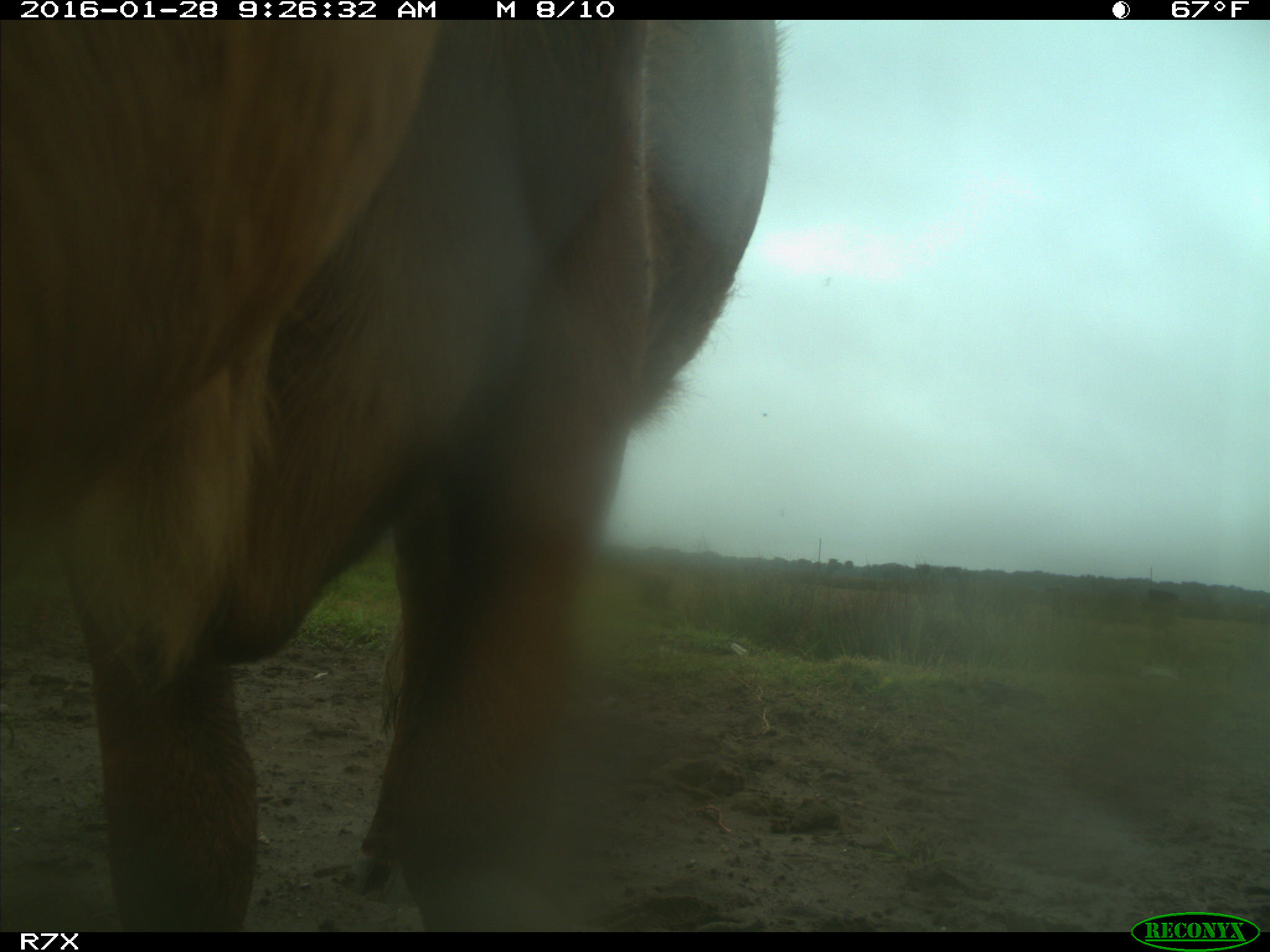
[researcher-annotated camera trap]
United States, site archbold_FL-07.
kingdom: Animalia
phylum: Chordata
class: Mammalia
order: Artiodactyla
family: Bovidae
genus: Bos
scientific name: Bos taurus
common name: domestic cow